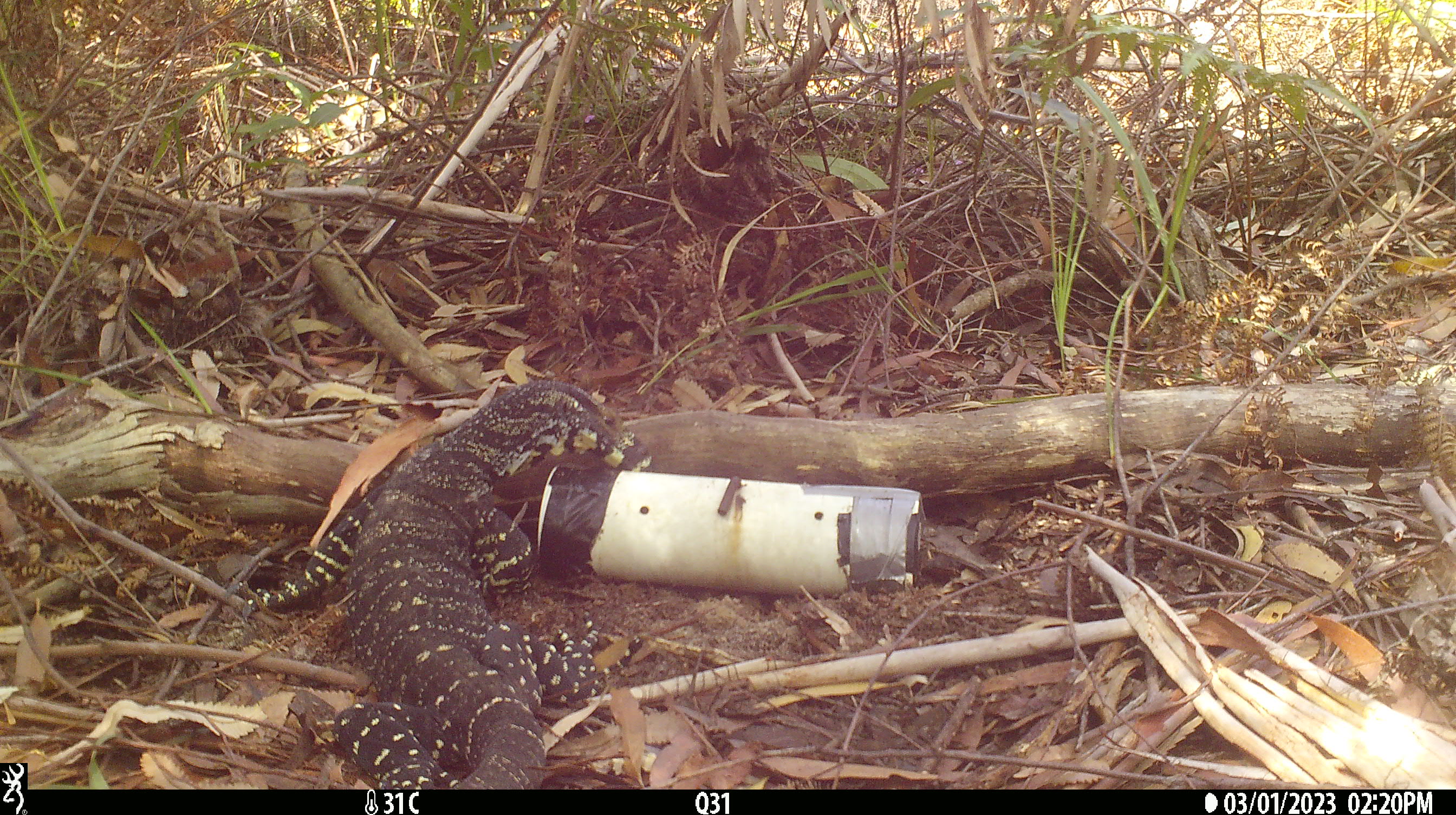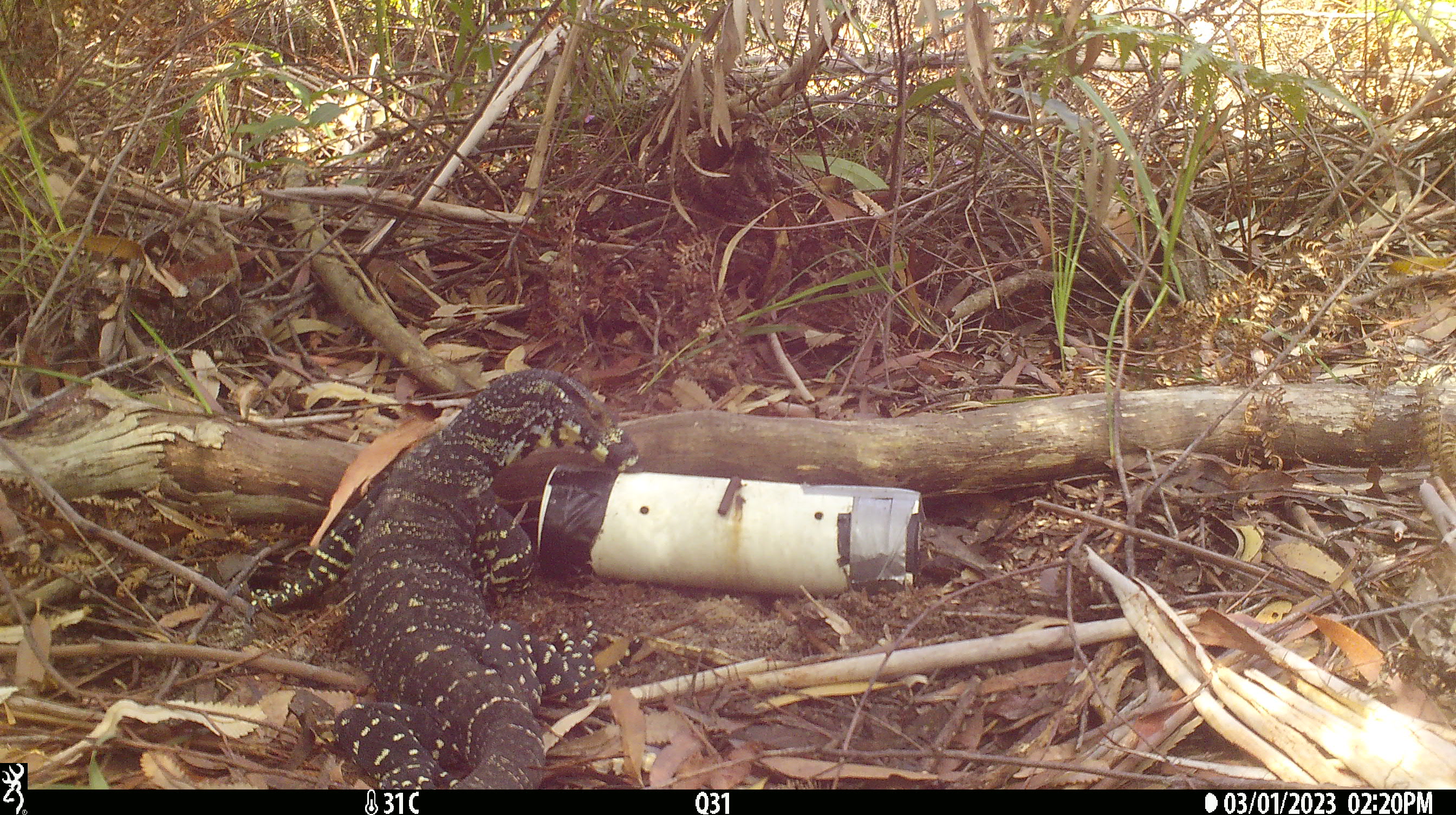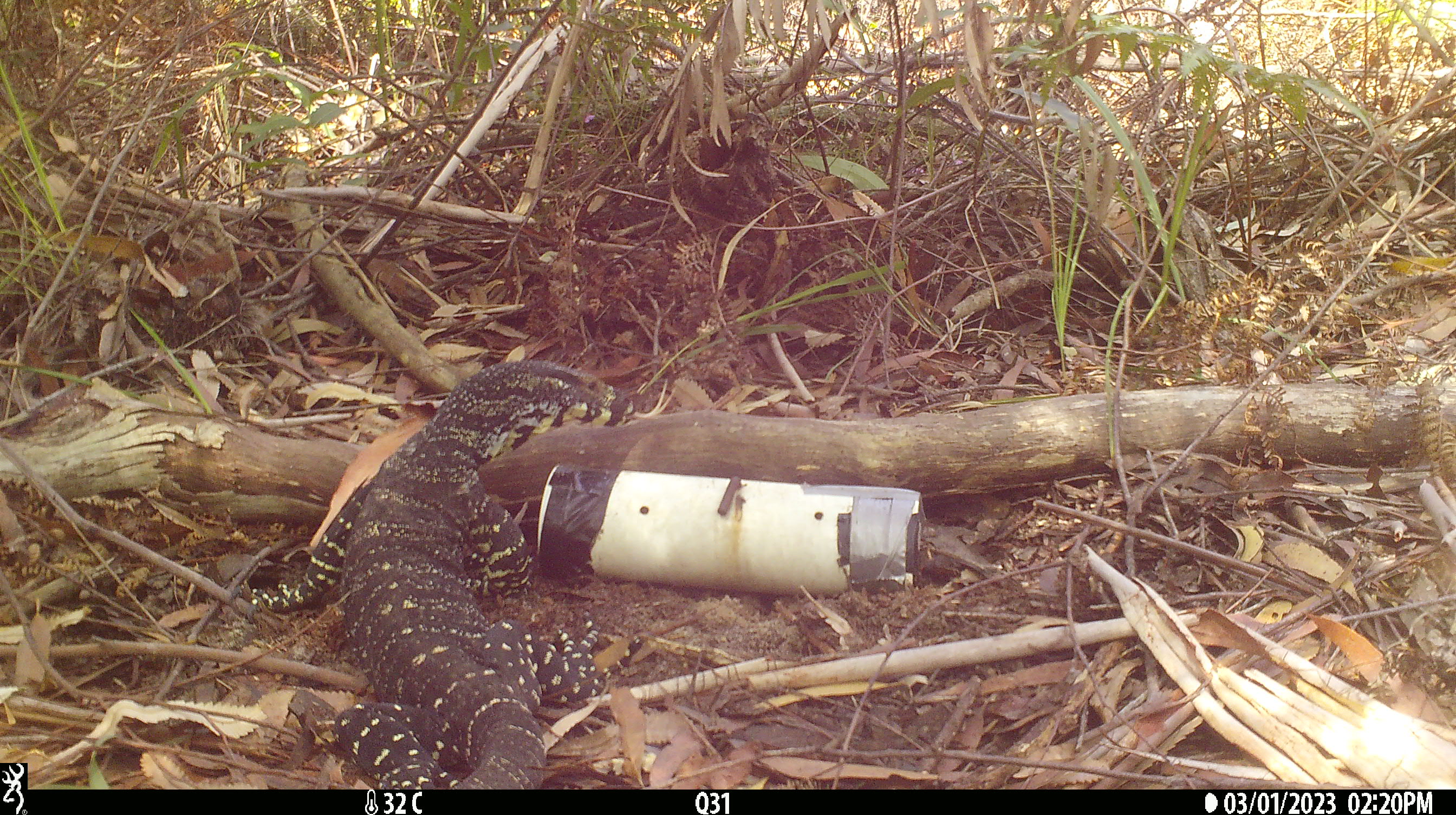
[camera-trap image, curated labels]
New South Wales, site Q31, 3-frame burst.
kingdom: Animalia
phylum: Chordata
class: Reptilia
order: Squamata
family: Varanidae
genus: Varanus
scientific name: Varanus varius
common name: lace monitor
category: goanna